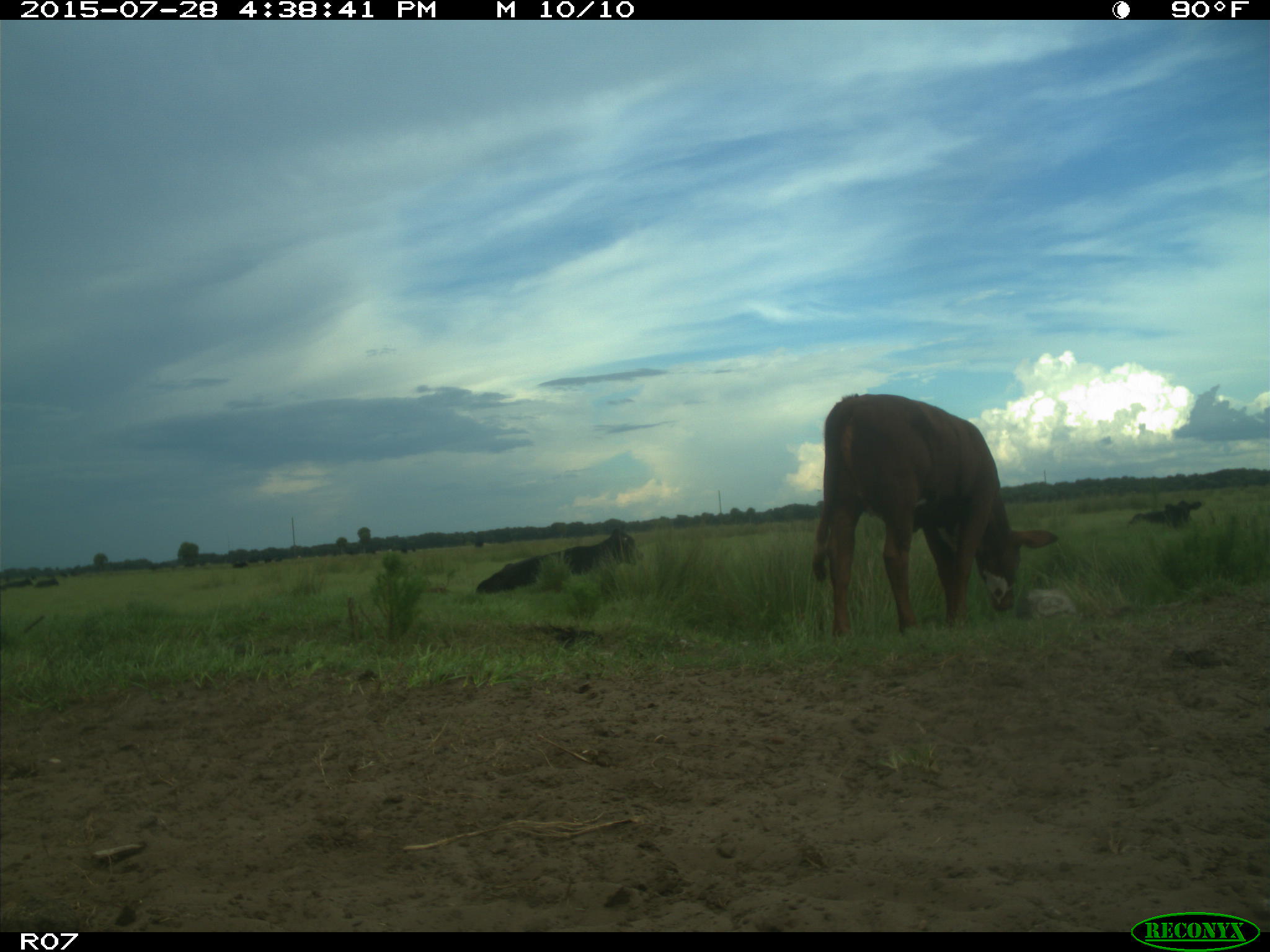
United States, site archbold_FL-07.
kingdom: Animalia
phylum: Chordata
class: Mammalia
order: Artiodactyla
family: Bovidae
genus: Bos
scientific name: Bos taurus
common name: domestic cow